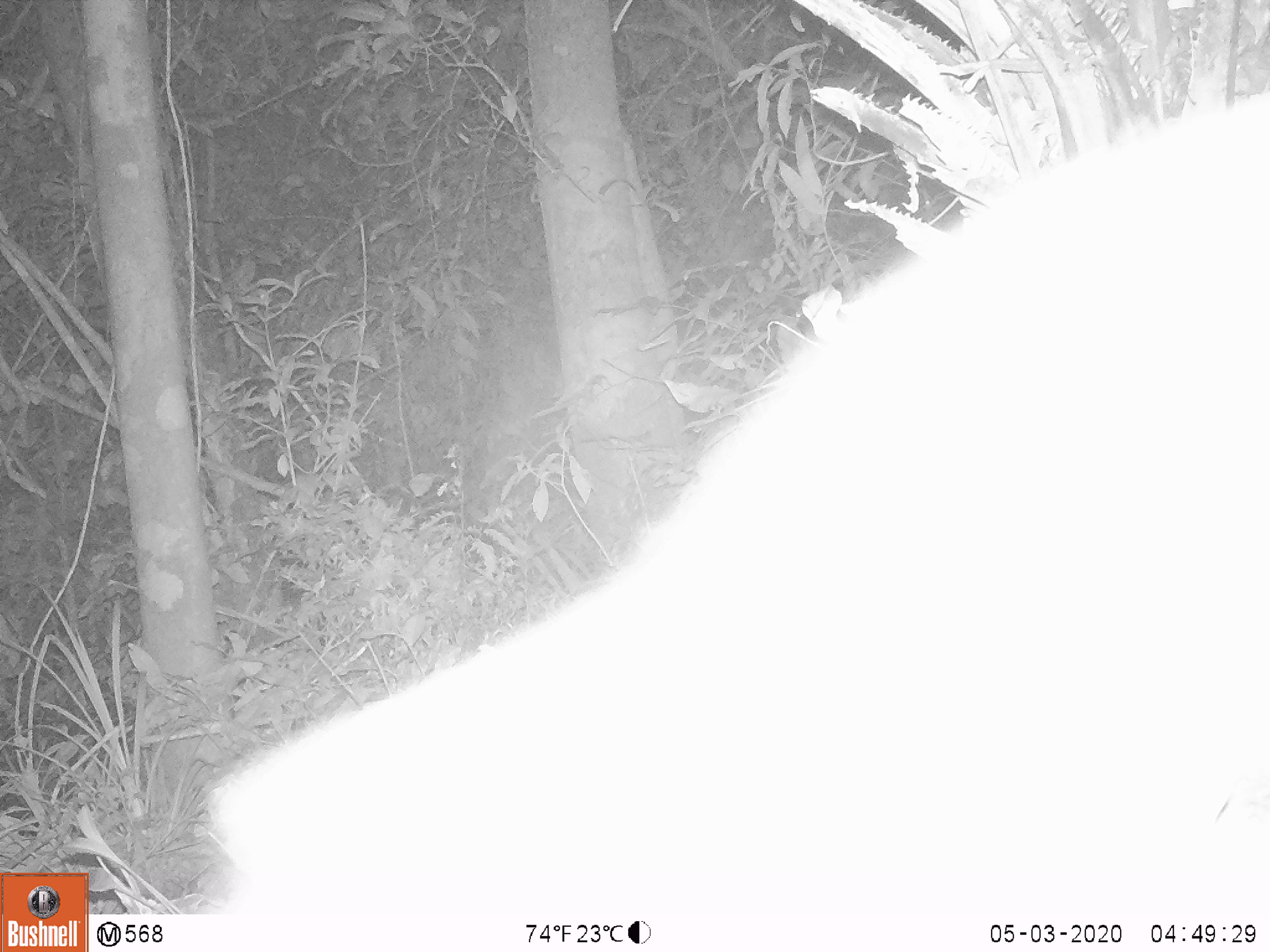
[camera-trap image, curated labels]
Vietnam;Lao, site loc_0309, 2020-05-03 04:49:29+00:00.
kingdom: Animalia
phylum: Chordata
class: Mammalia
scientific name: Mammalia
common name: mammal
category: unidentified small mammal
Unidentified small mammal (mammal) (Mammalia). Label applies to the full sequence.